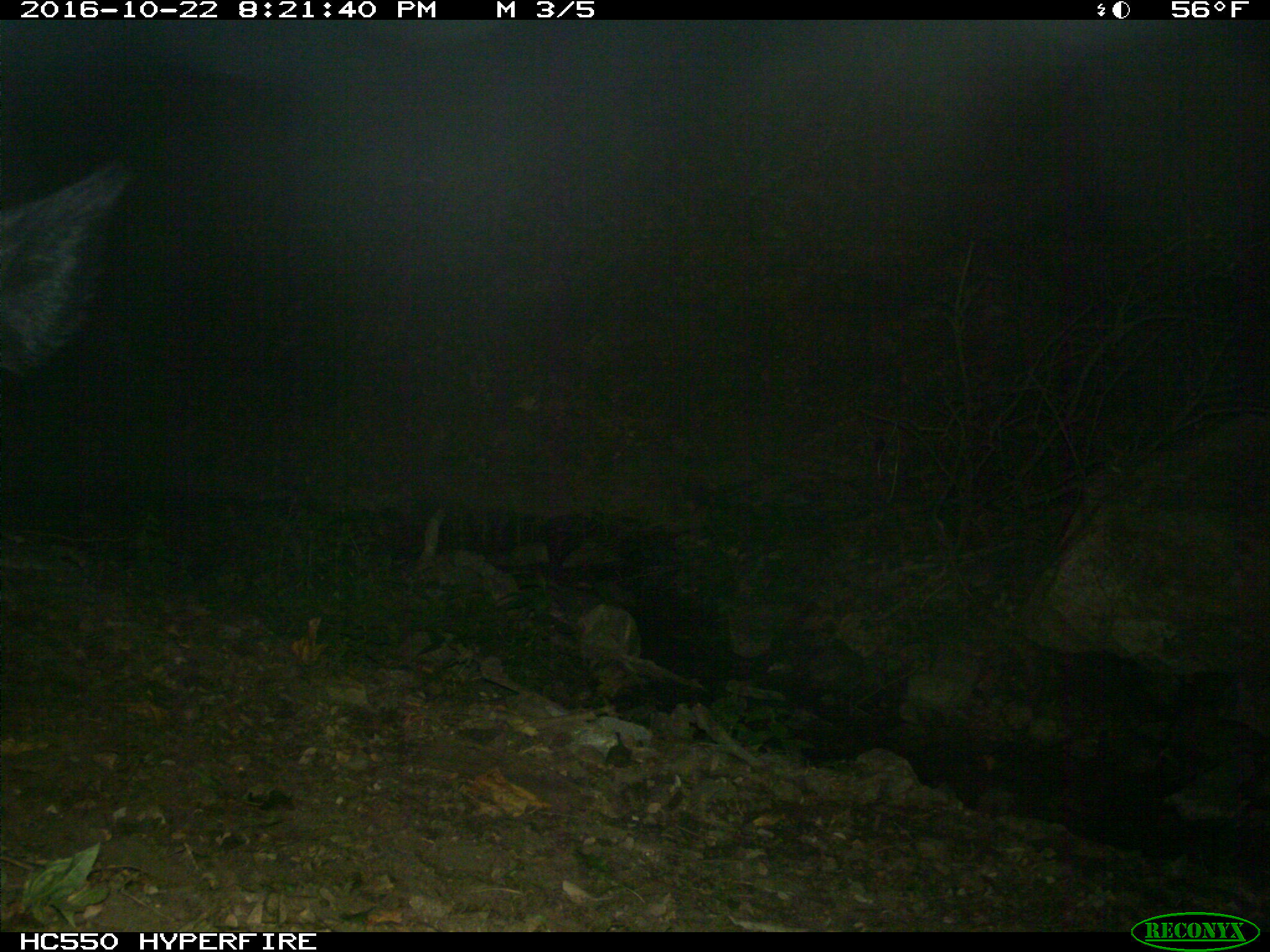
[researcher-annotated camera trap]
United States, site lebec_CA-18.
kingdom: Animalia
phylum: Chordata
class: Mammalia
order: Artiodactyla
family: Suidae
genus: Sus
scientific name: Sus scrofa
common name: wild boar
Sus scrofa (wild boar).